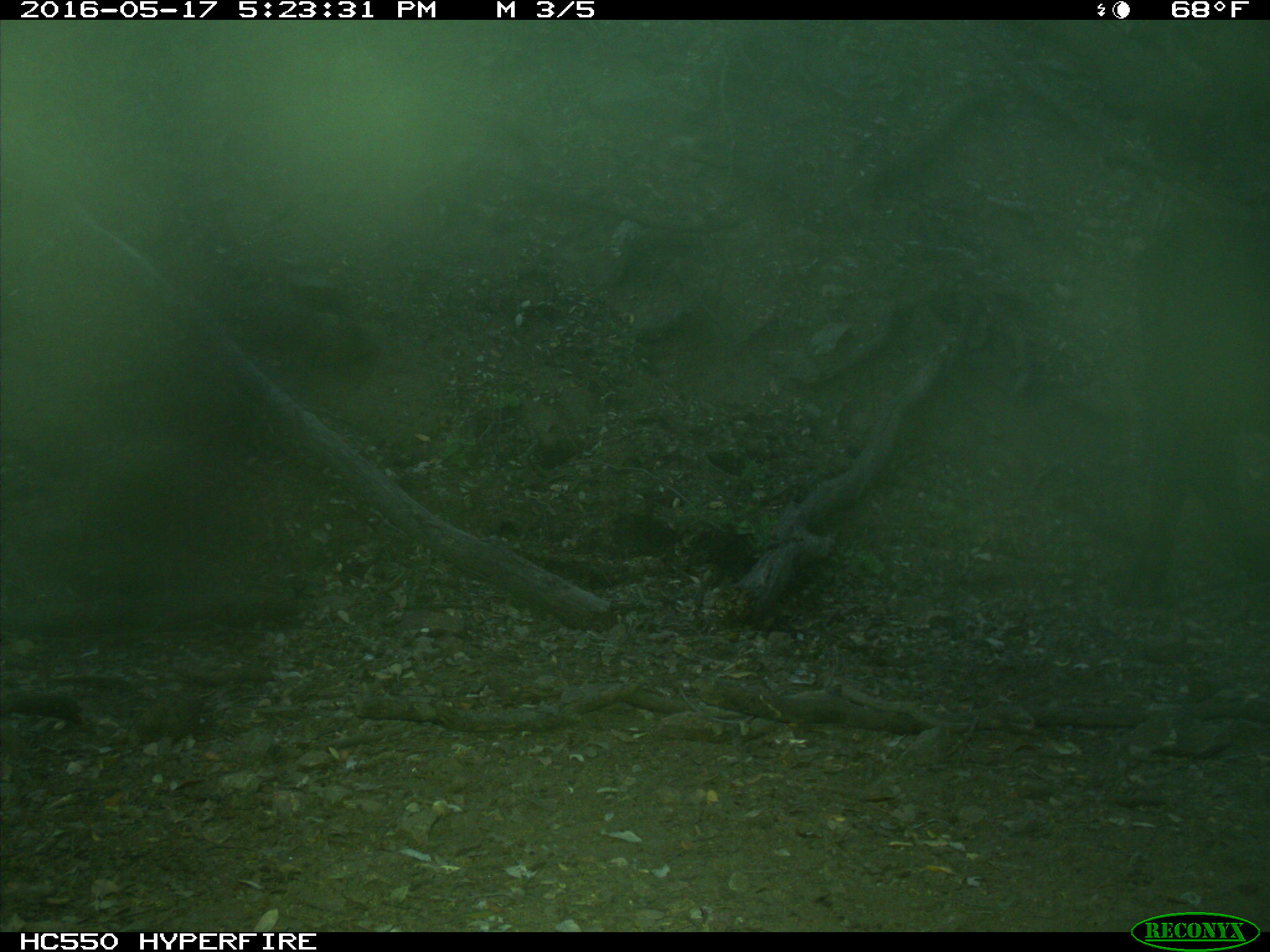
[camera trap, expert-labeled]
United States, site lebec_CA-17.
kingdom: Animalia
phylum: Chordata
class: Mammalia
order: Artiodactyla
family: Bovidae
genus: Bos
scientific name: Bos taurus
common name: domestic cow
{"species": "Bos taurus (domestic cow)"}